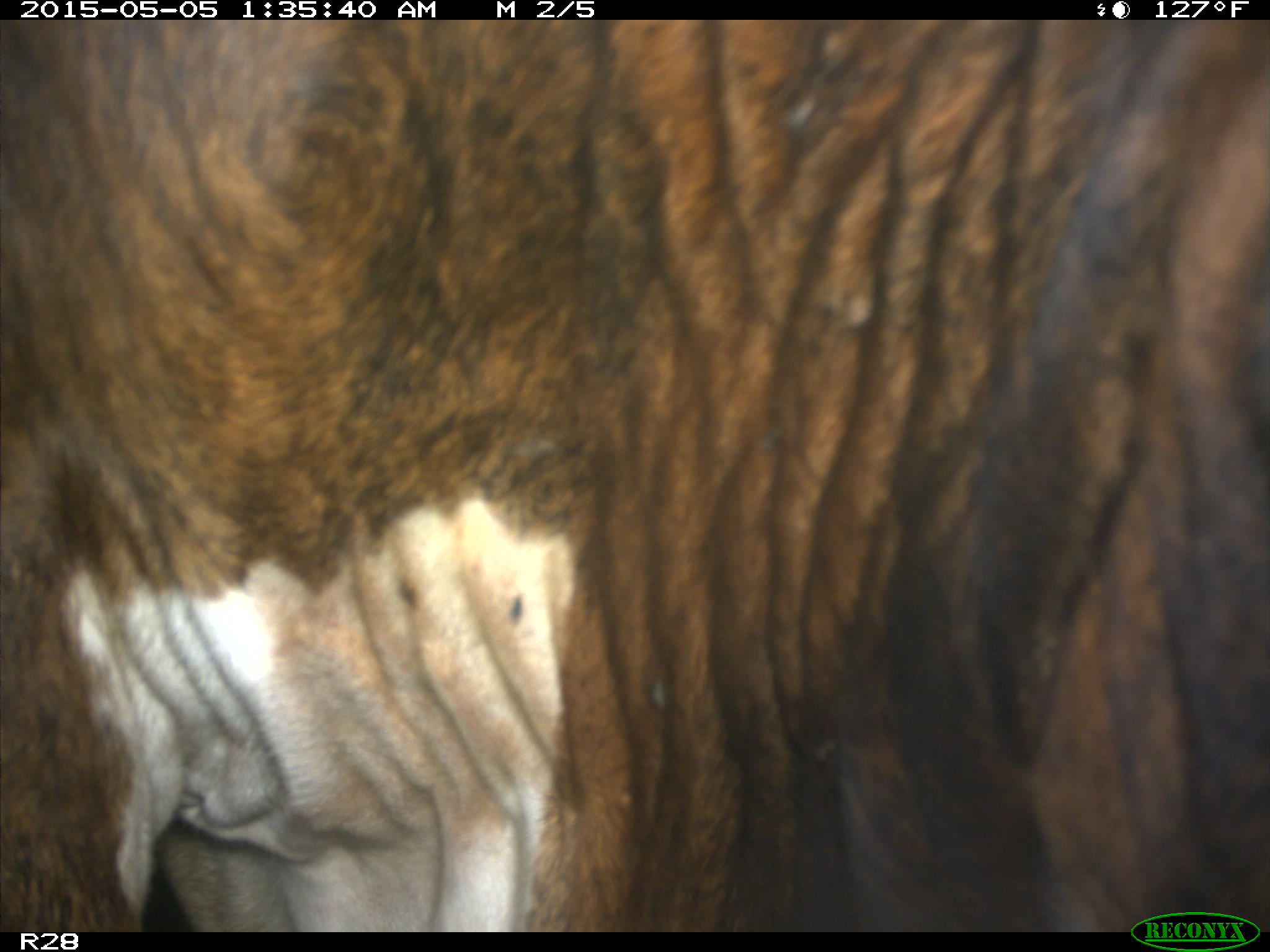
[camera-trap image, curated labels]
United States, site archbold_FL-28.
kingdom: Animalia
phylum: Chordata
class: Mammalia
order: Artiodactyla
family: Bovidae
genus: Bos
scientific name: Bos taurus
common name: domestic cow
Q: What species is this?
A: Bos taurus (domestic cow).